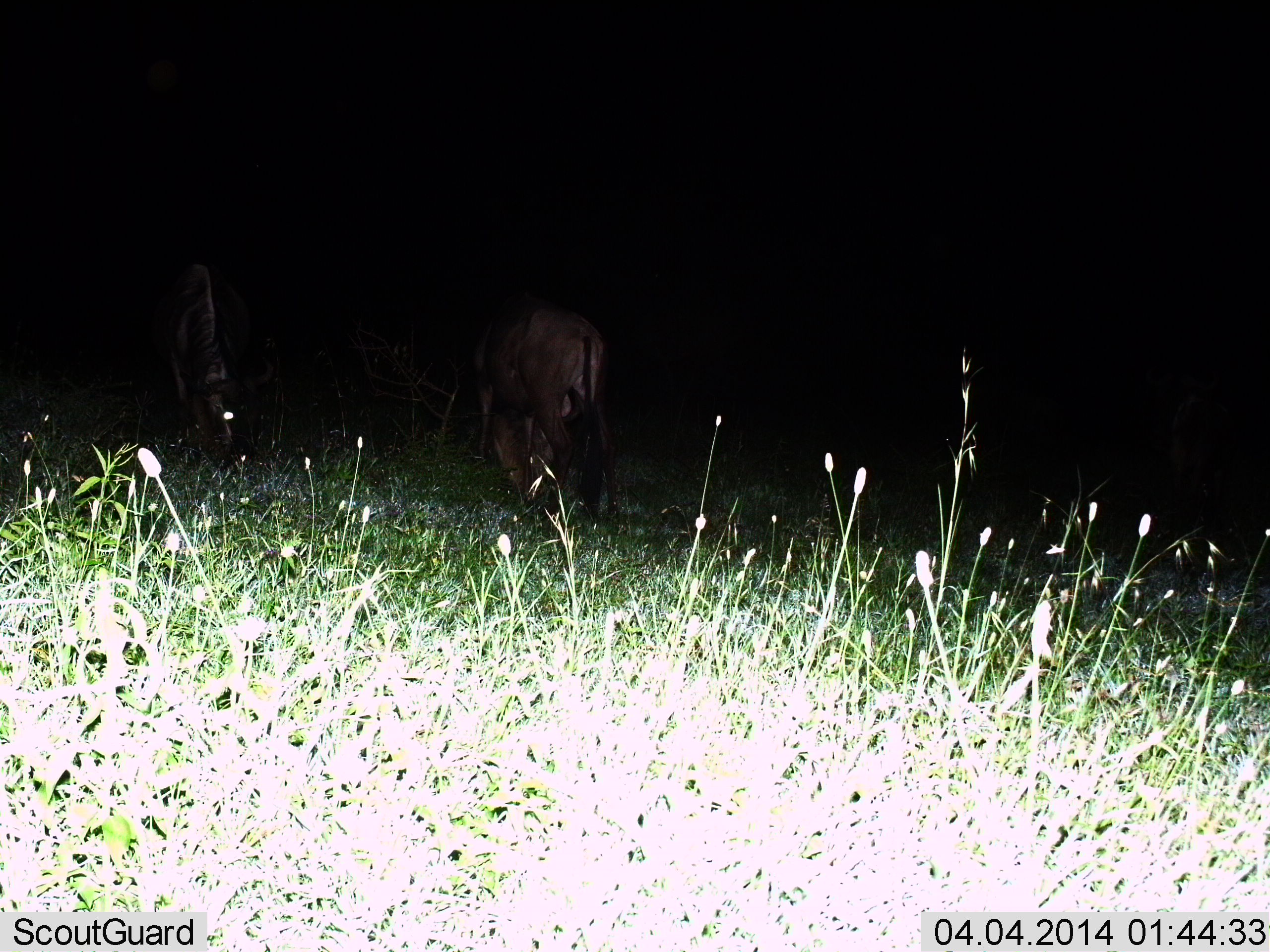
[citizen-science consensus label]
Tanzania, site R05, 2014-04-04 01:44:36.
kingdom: Animalia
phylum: Chordata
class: Mammalia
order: Artiodactyla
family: Bovidae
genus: Connochaetes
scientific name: Connochaetes taurinus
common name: blue wildebeest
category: wildebeest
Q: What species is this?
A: Wildebeest (blue wildebeest) (Connochaetes taurinus).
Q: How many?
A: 2.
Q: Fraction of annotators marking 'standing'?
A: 20%.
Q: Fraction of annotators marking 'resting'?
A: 0%.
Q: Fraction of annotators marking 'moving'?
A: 0%.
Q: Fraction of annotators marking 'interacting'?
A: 0%.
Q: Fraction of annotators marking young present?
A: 0%.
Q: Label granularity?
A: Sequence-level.